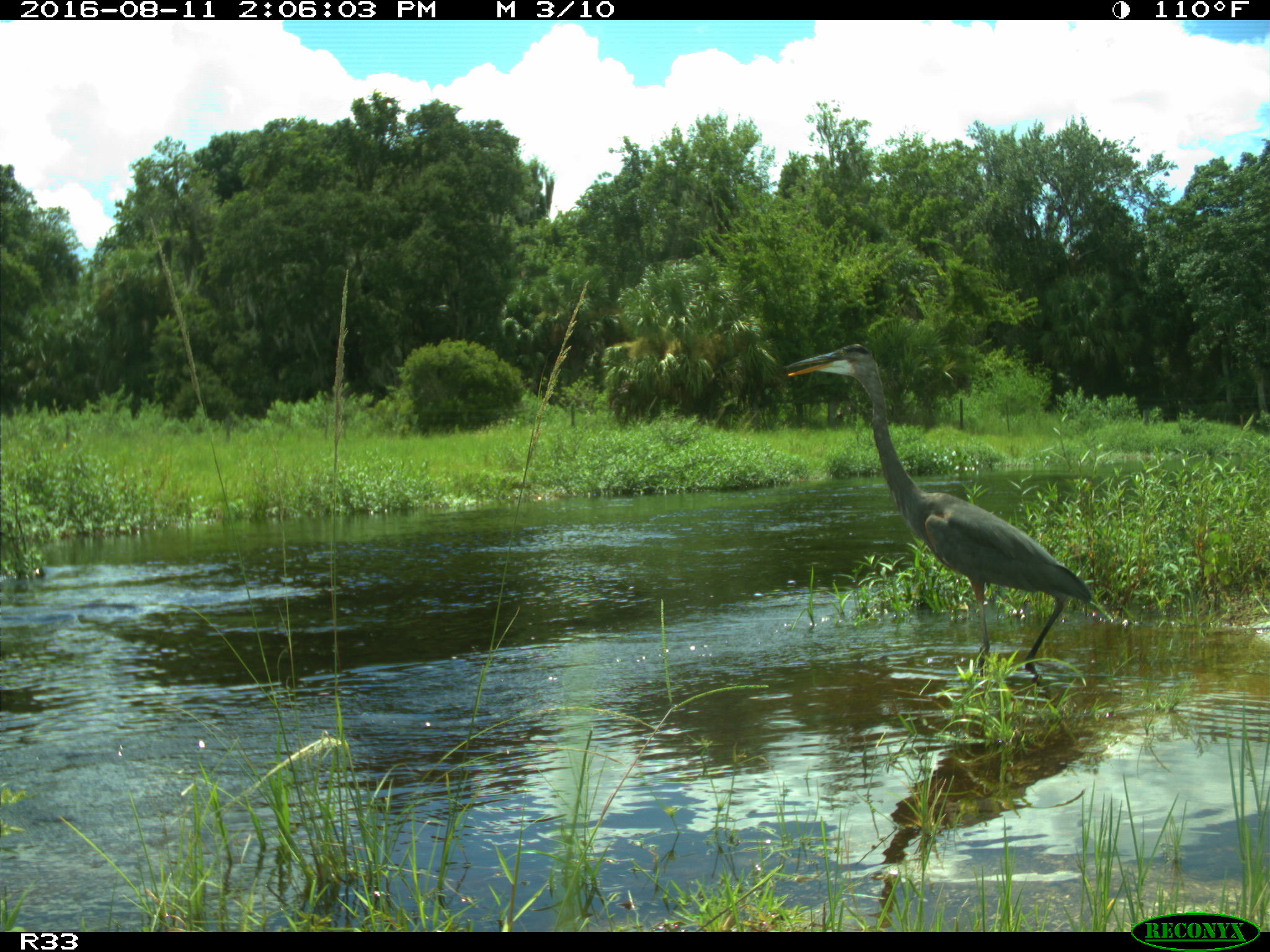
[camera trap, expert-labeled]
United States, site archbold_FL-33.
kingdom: Animalia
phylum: Chordata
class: Aves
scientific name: Aves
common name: birds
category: unidentified bird